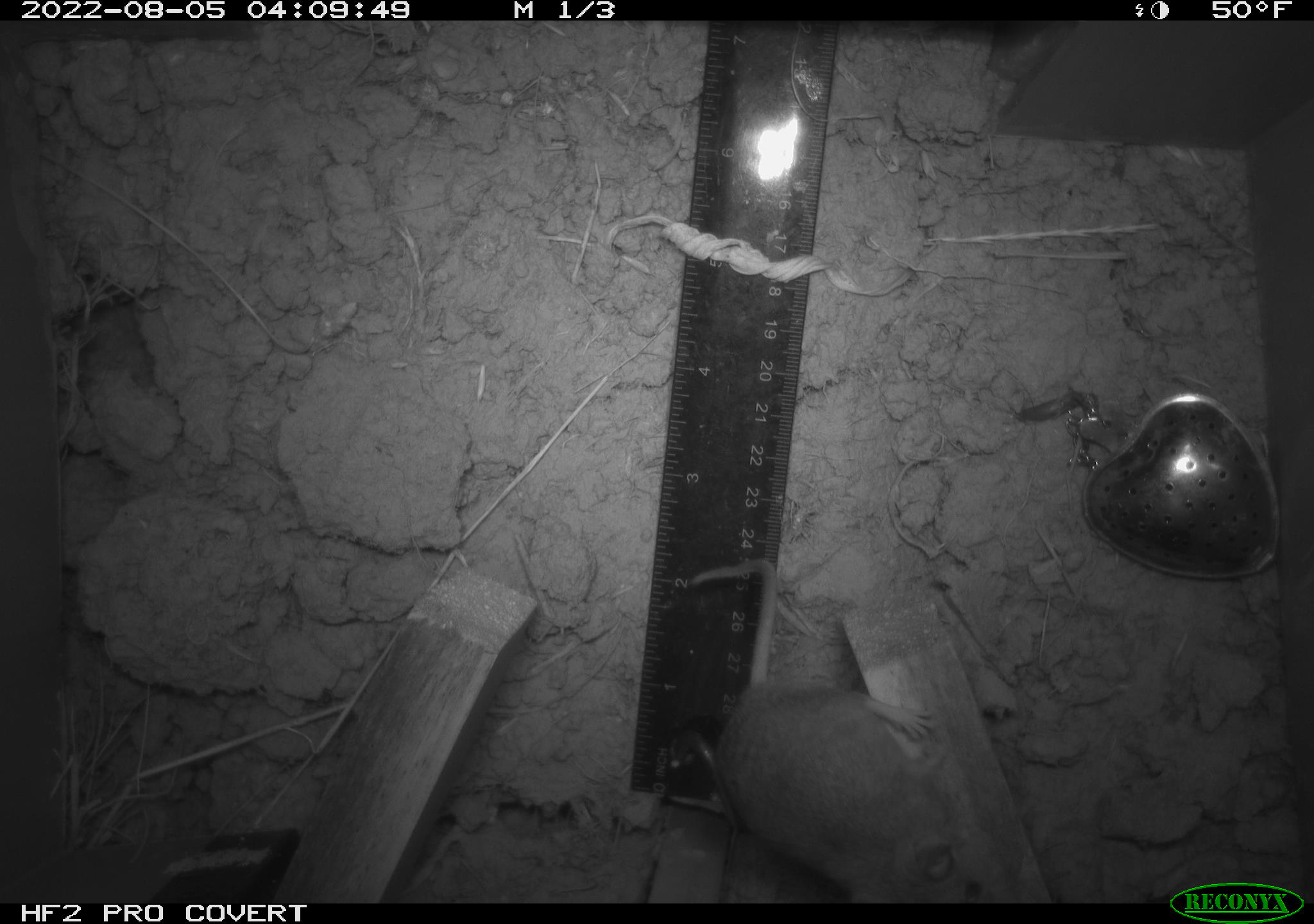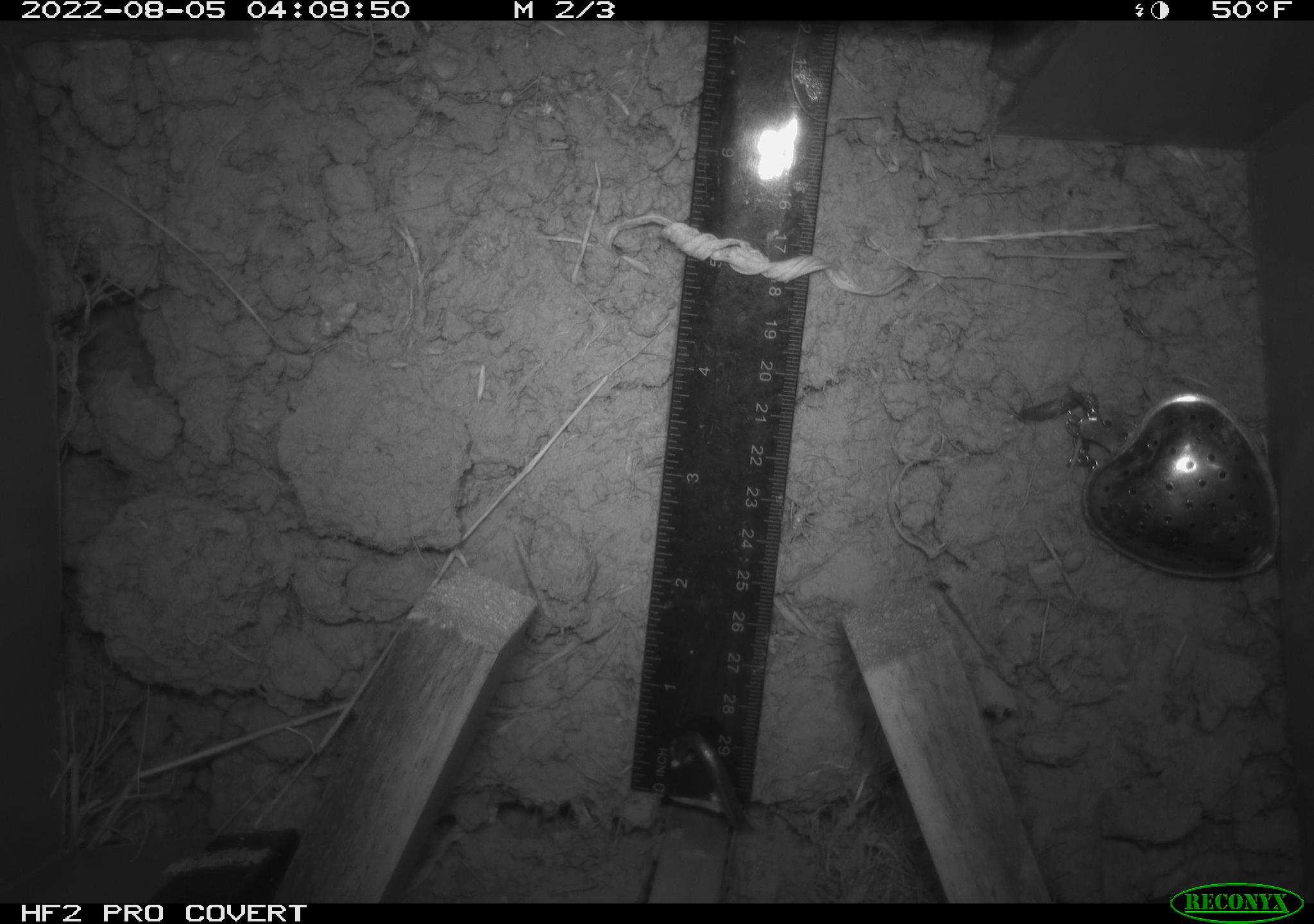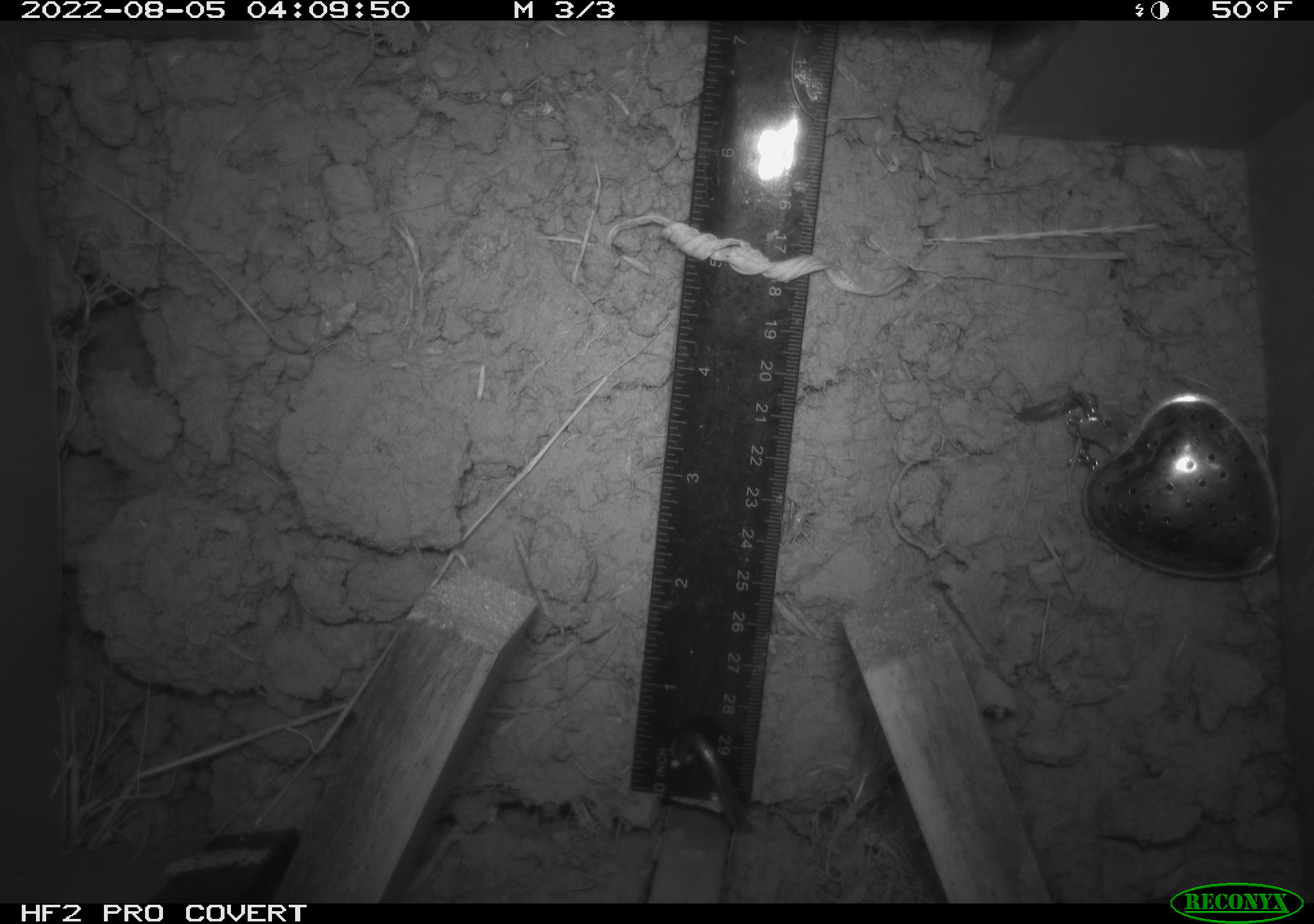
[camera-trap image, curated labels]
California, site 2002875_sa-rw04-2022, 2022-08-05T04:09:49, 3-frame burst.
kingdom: Animalia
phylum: Chordata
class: Mammalia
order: Rodentia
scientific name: Rodentia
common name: mouse species